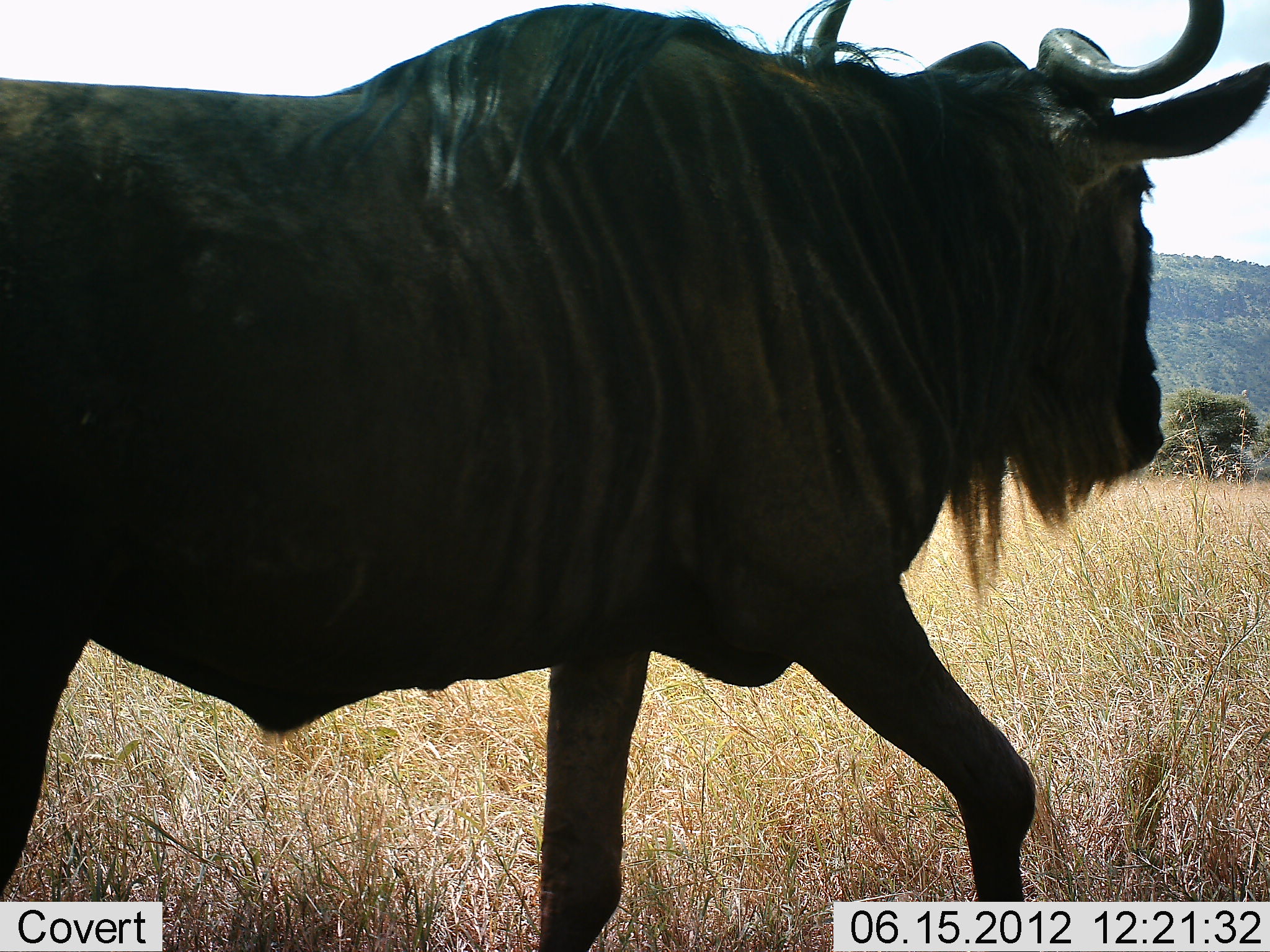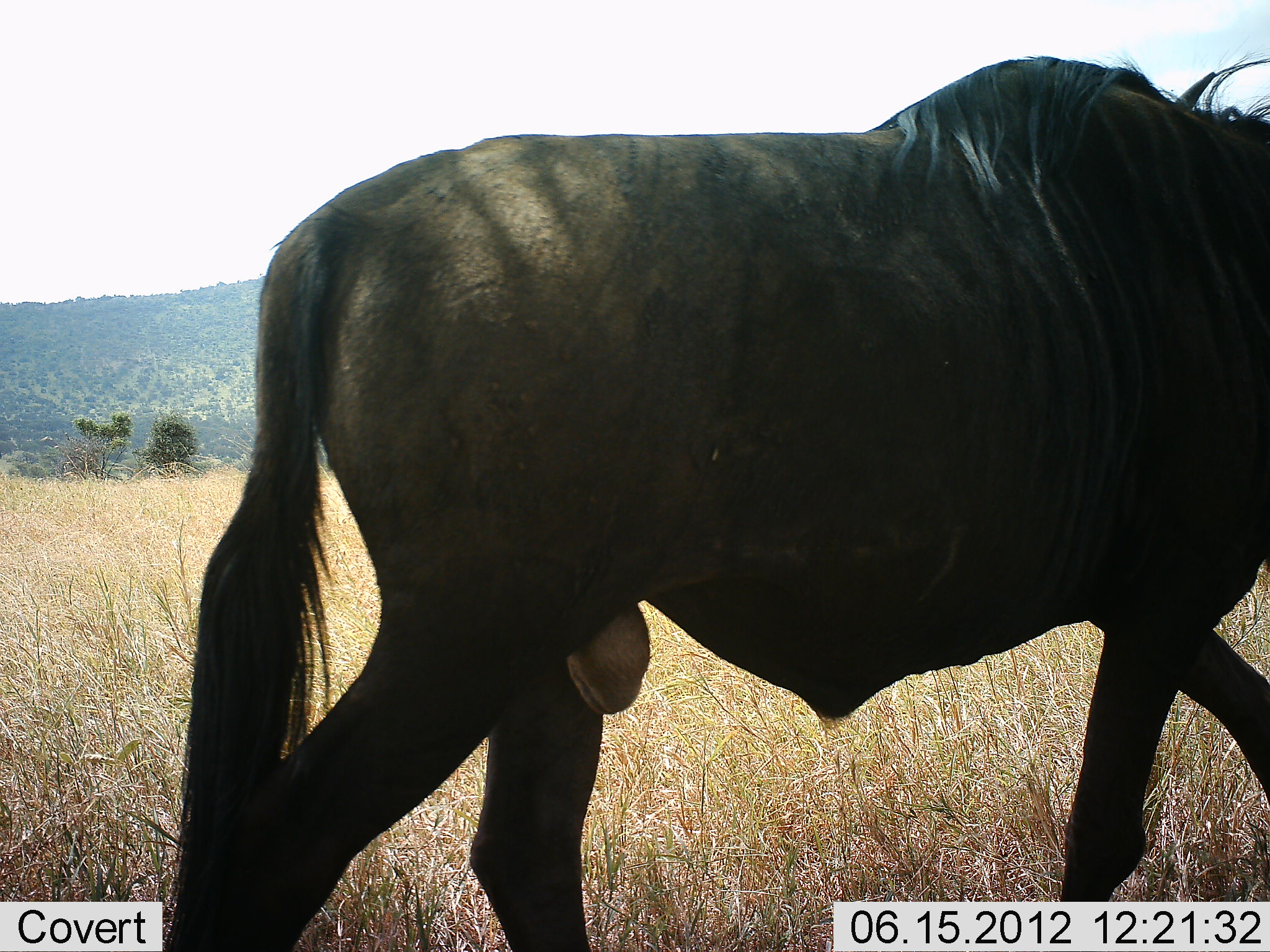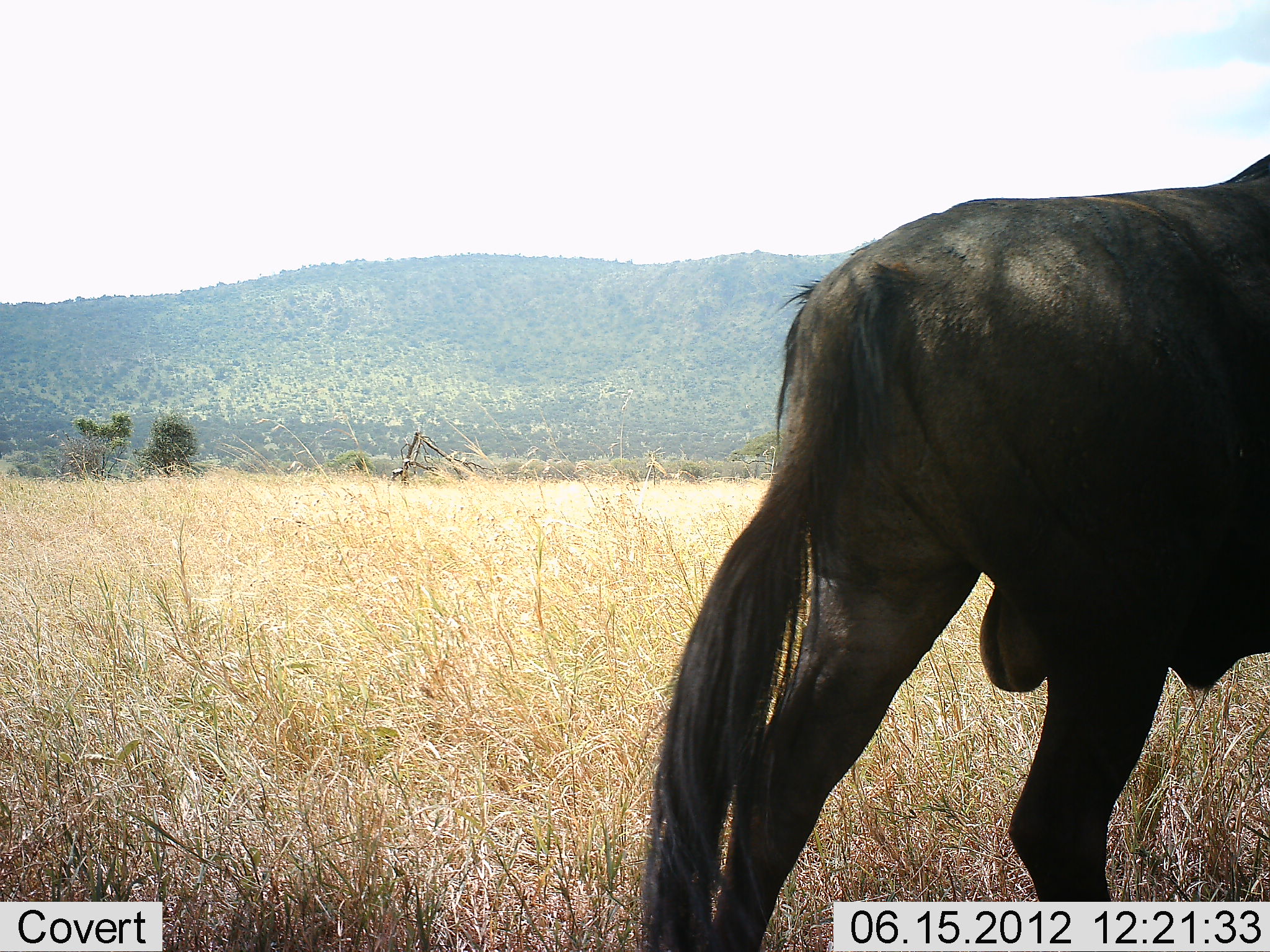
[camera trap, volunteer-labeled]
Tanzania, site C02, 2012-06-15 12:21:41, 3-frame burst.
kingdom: Animalia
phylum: Chordata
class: Mammalia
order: Artiodactyla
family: Bovidae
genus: Connochaetes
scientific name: Connochaetes taurinus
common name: blue wildebeest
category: wildebeest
Wildebeest (blue wildebeest) (Connochaetes taurinus), count 1. Behavior (volunteer vote fractions): standing 10%, resting 0%, moving 90%, interacting 0%. Young present (vote fraction): 0%. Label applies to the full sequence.